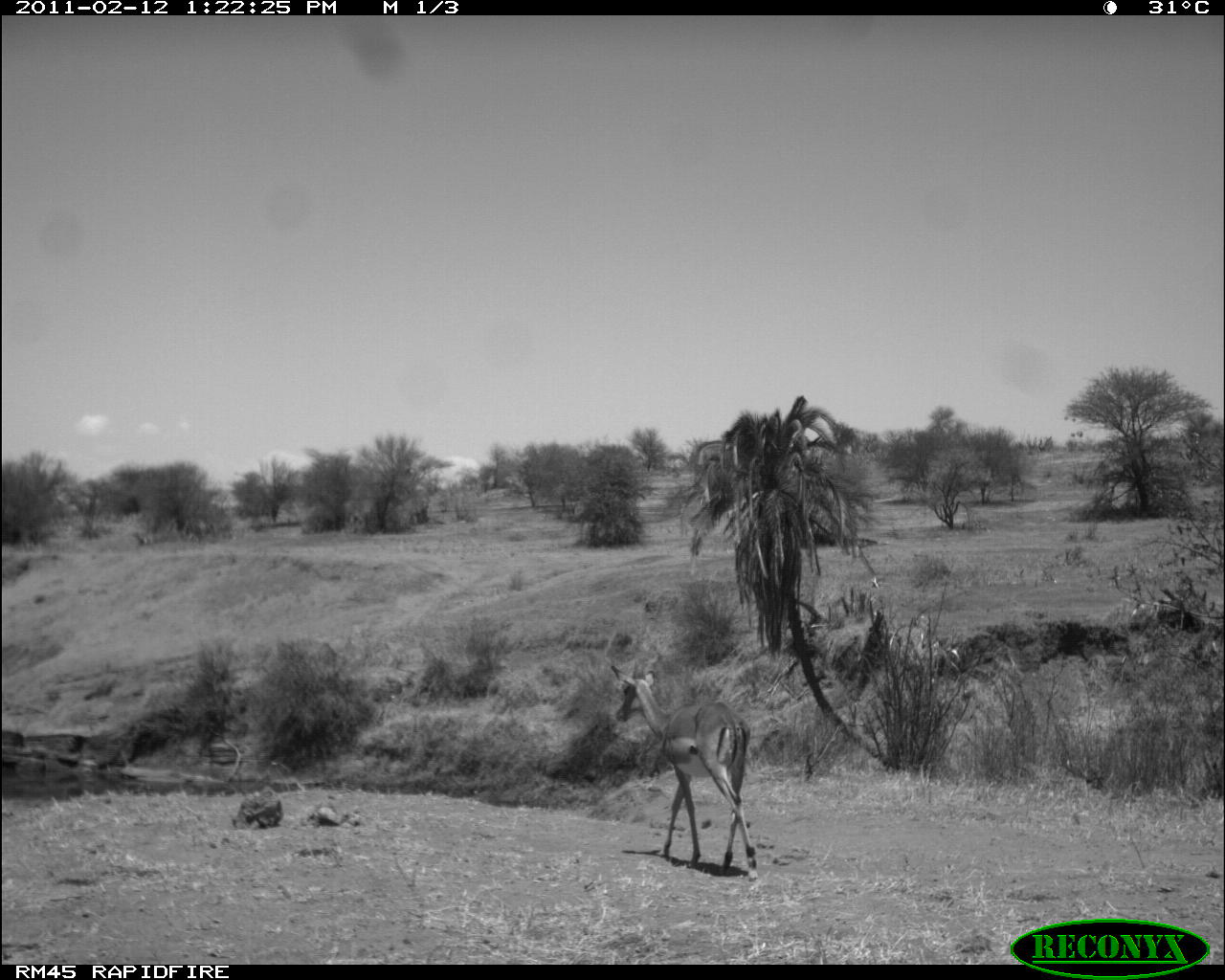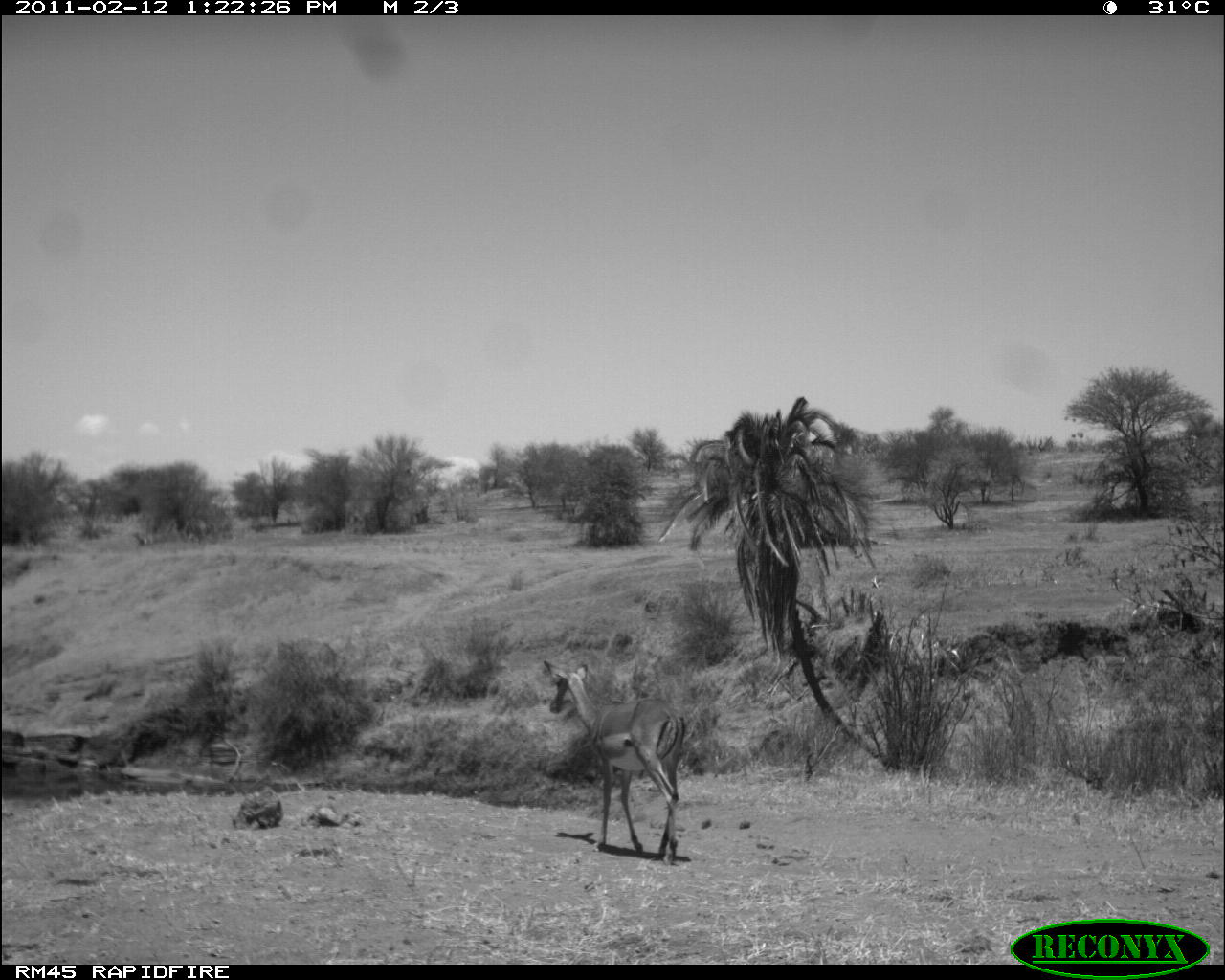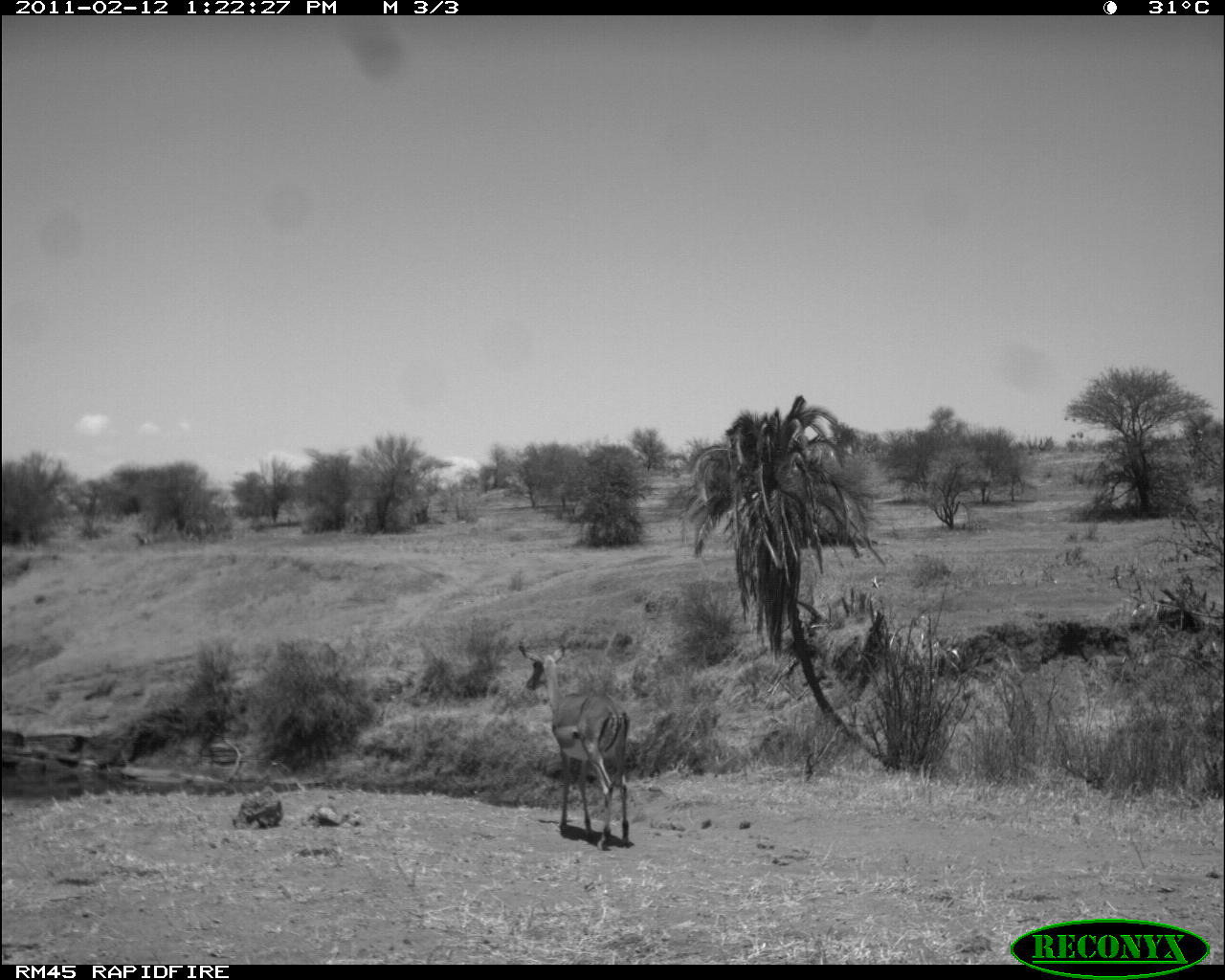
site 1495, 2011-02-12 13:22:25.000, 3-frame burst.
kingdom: Animalia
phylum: Chordata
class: Mammalia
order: Artiodactyla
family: Bovidae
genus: Aepyceros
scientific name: Aepyceros melampus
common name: impala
Aepyceros melampus (impala), count 1.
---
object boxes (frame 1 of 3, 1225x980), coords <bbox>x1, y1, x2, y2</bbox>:
aepyceros melampus: <bbox>608, 662, 756, 882</bbox>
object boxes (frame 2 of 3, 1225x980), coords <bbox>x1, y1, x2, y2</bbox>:
aepyceros melampus: <bbox>543, 660, 686, 866</bbox>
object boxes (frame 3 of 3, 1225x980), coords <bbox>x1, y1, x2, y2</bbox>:
aepyceros melampus: <bbox>518, 645, 633, 851</bbox>